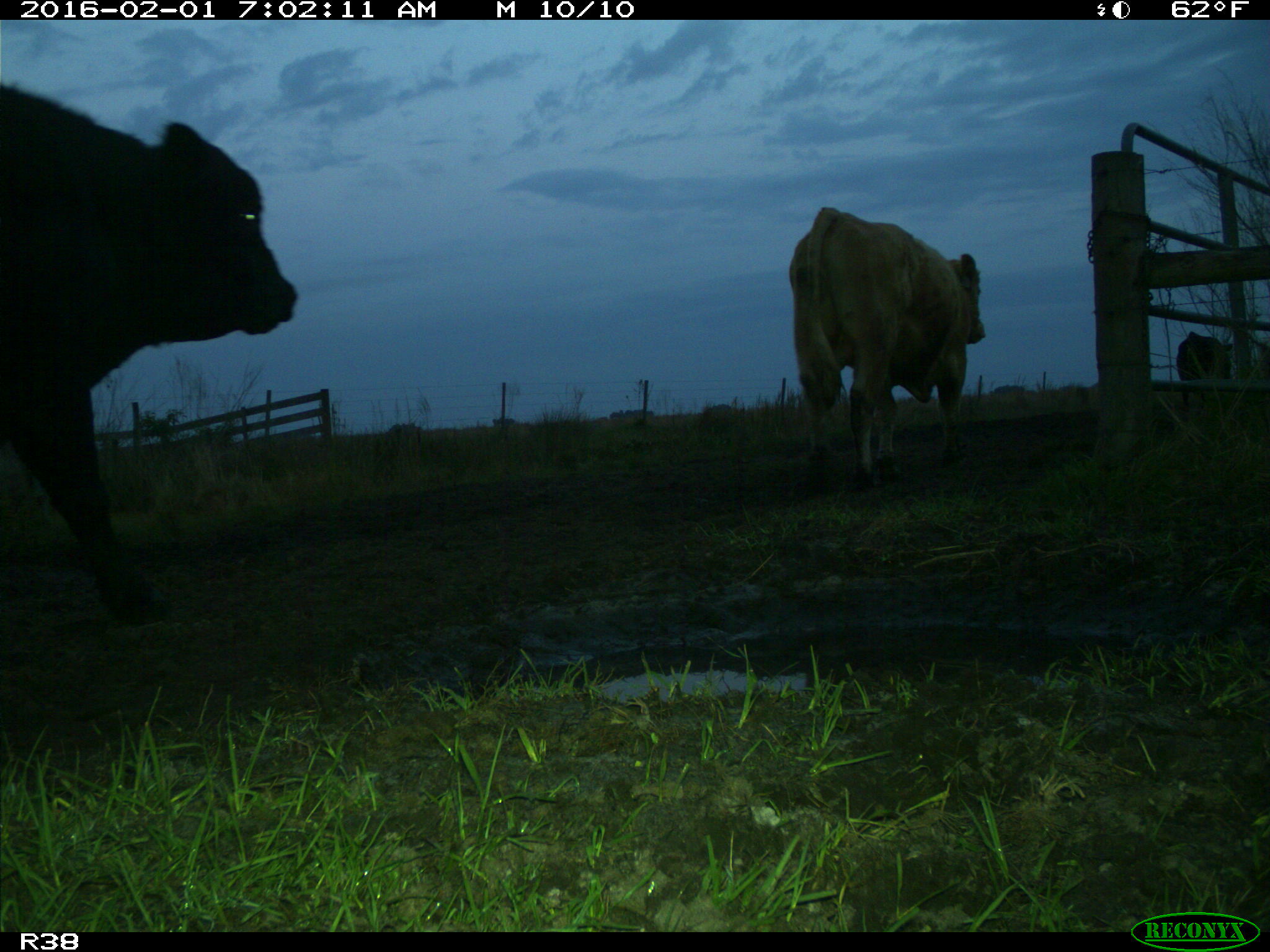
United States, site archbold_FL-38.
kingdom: Animalia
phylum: Chordata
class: Mammalia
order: Artiodactyla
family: Bovidae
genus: Bos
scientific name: Bos taurus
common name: domestic cow